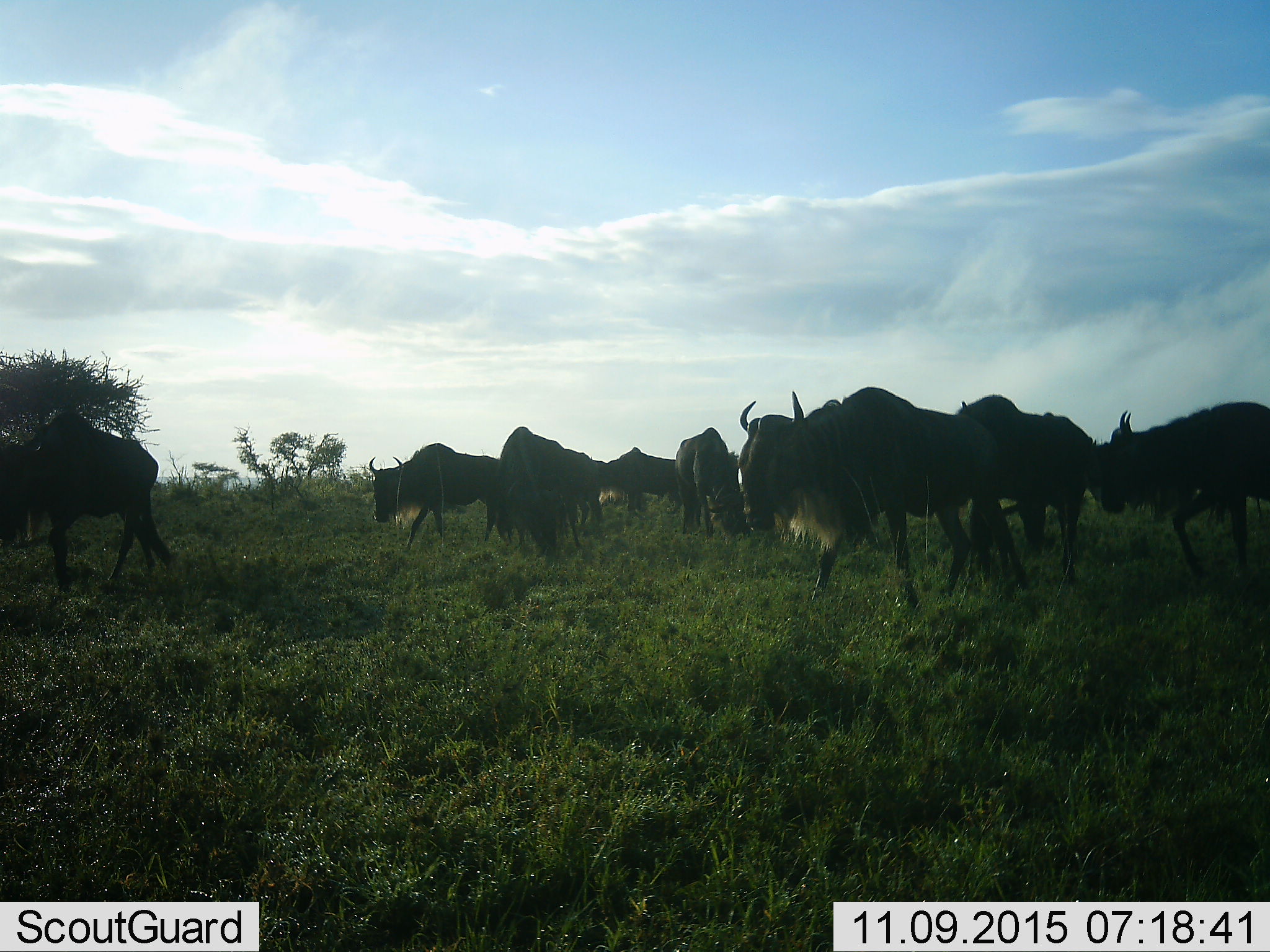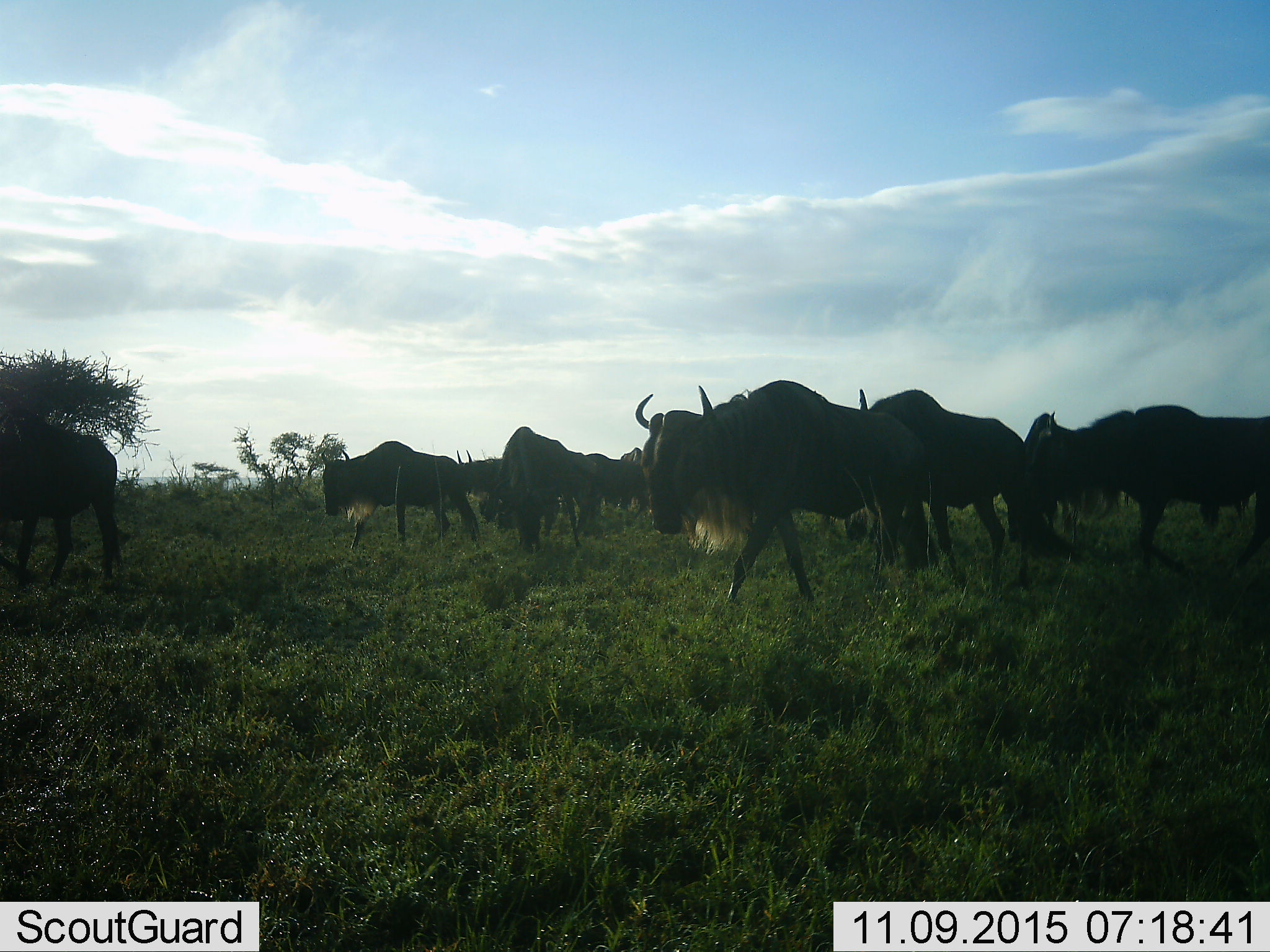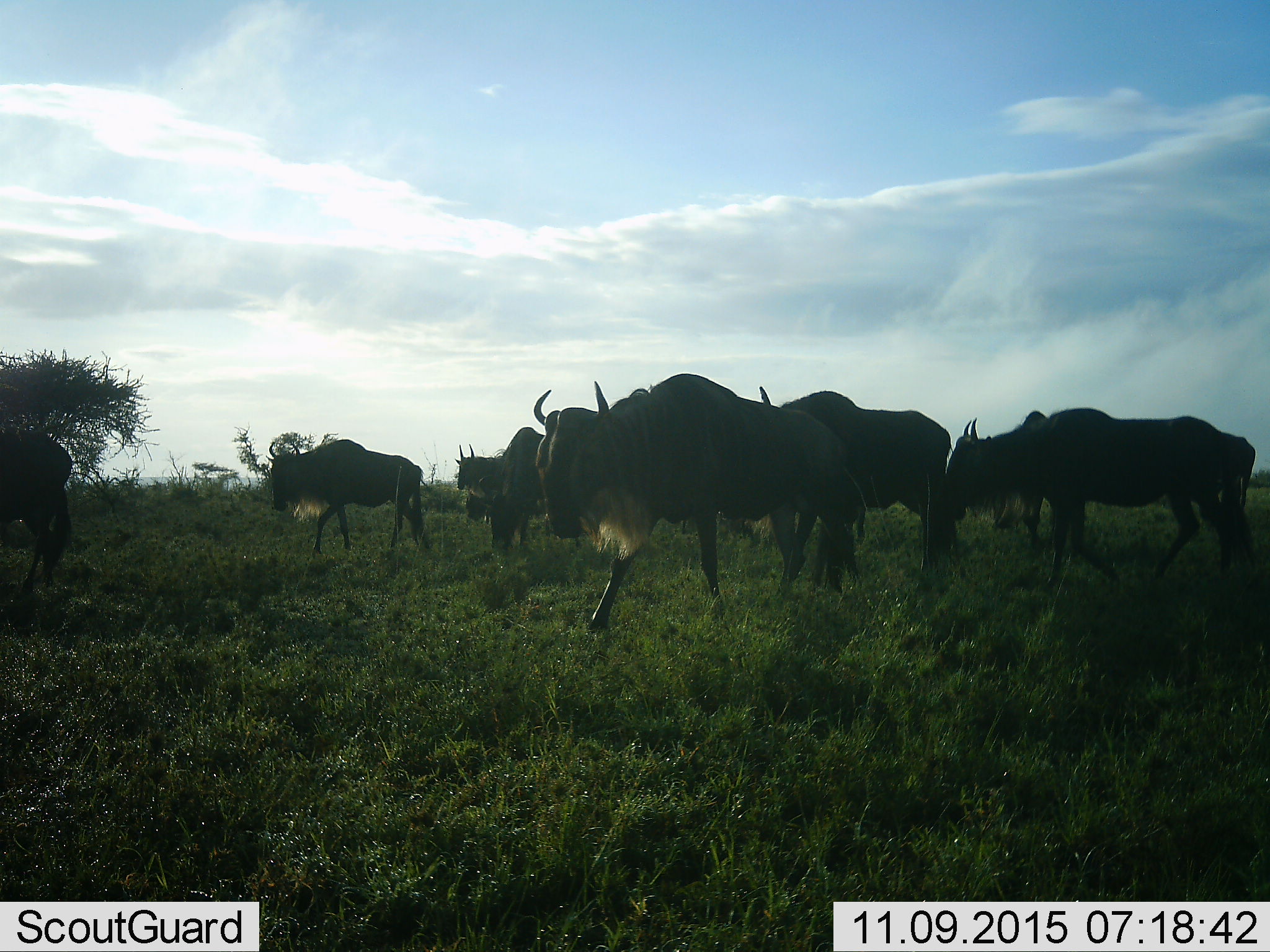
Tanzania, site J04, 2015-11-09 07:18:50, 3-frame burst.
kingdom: Animalia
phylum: Chordata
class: Mammalia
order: Artiodactyla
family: Bovidae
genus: Connochaetes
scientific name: Connochaetes taurinus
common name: blue wildebeest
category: wildebeest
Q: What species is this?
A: Wildebeest (blue wildebeest) (Connochaetes taurinus).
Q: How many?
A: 11-50.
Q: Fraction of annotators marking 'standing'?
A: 50%.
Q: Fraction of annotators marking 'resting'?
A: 0%.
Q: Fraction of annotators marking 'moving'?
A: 60%.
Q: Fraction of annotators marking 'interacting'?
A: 10%.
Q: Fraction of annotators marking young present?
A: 0%.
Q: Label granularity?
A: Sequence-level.